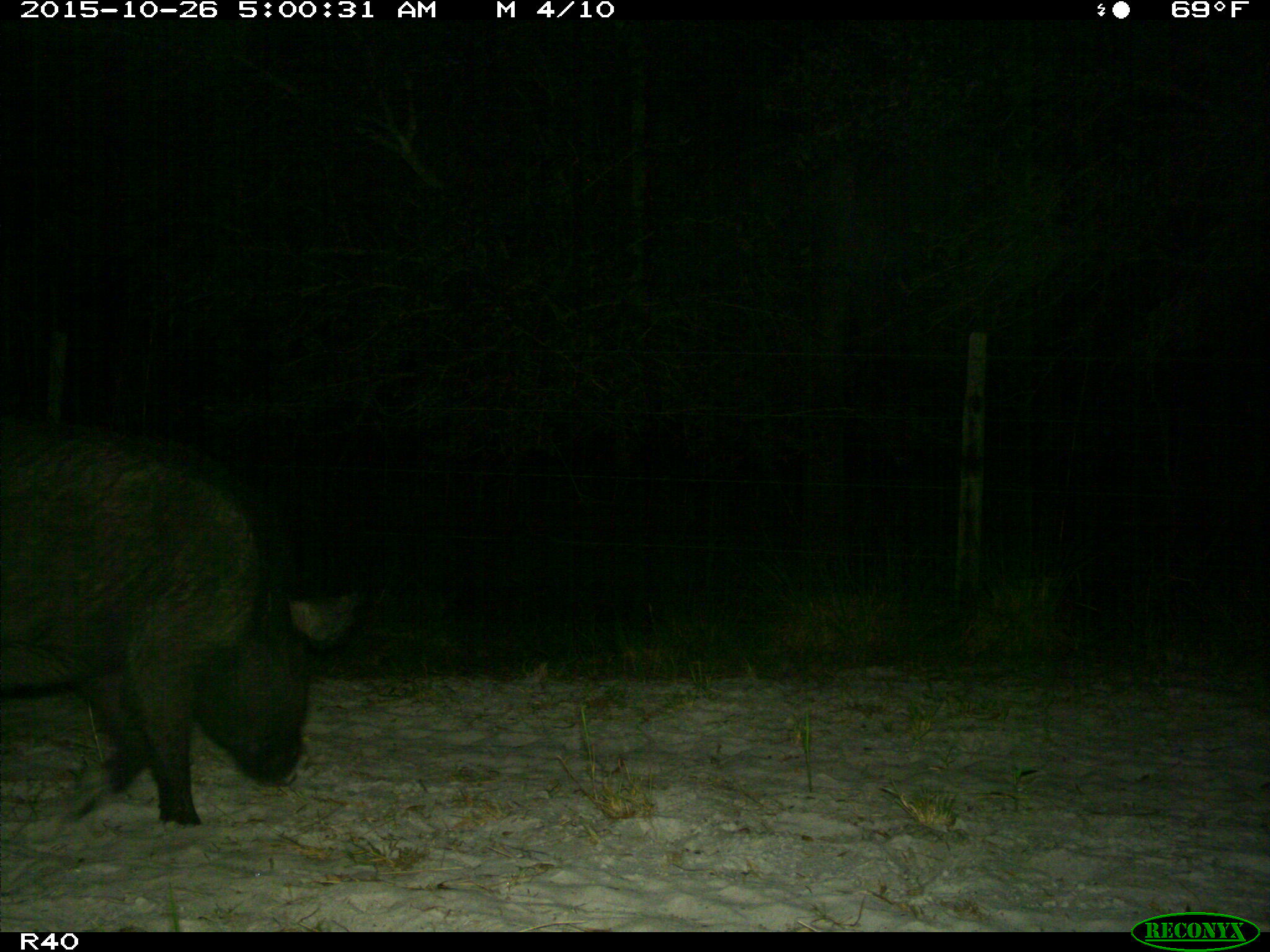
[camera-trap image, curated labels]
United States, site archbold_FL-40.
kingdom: Animalia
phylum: Chordata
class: Mammalia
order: Artiodactyla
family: Suidae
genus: Sus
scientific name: Sus scrofa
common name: wild boar